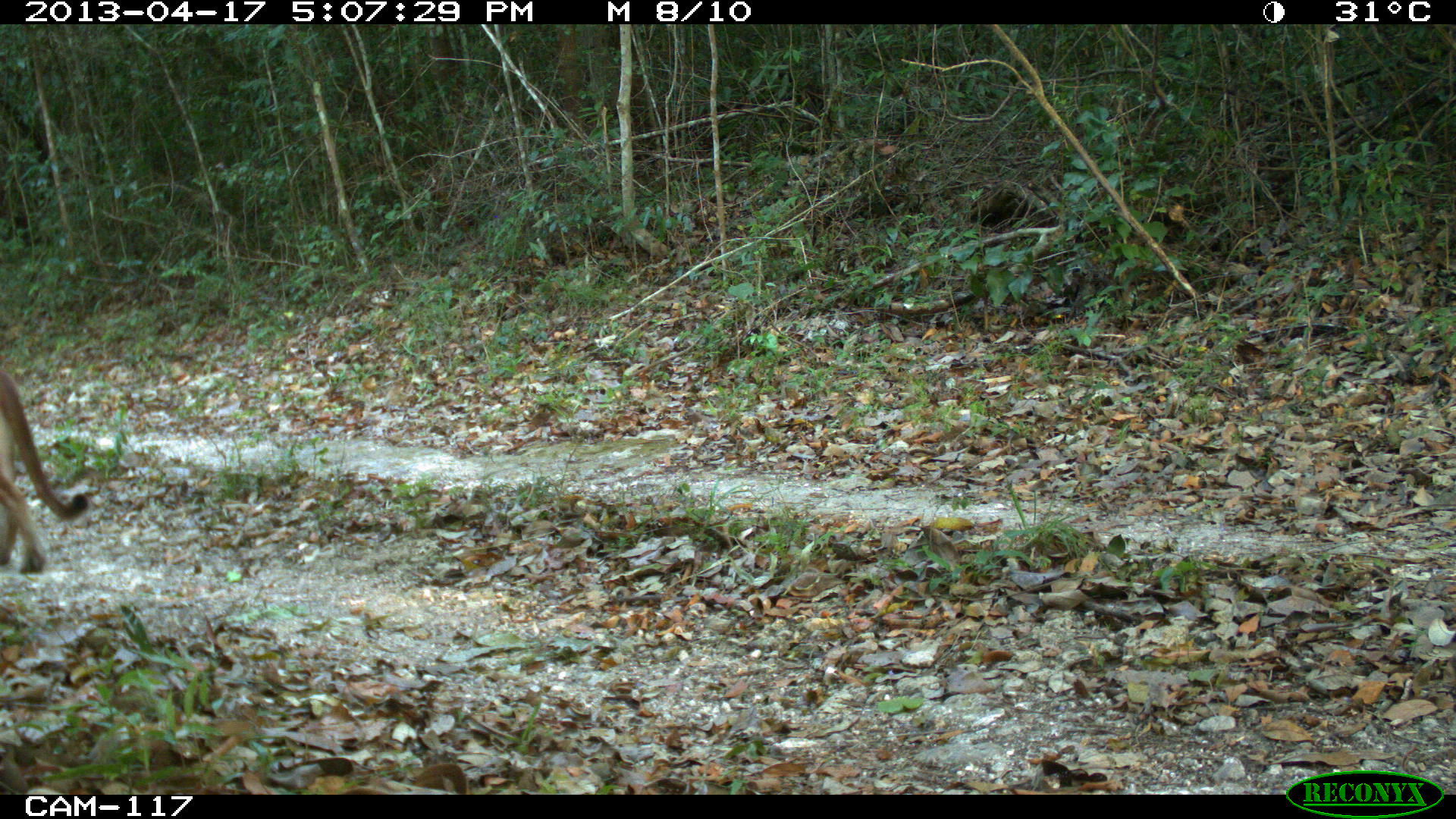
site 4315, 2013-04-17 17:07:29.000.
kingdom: Animalia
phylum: Chordata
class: Mammalia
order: Carnivora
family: Felidae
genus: Puma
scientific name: Puma concolor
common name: mountain lion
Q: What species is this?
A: Puma concolor (mountain lion).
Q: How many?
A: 1.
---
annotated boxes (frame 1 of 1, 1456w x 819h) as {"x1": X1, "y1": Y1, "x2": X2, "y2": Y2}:
puma concolor: {"x1": 0, "y1": 369, "x2": 91, "y2": 576}